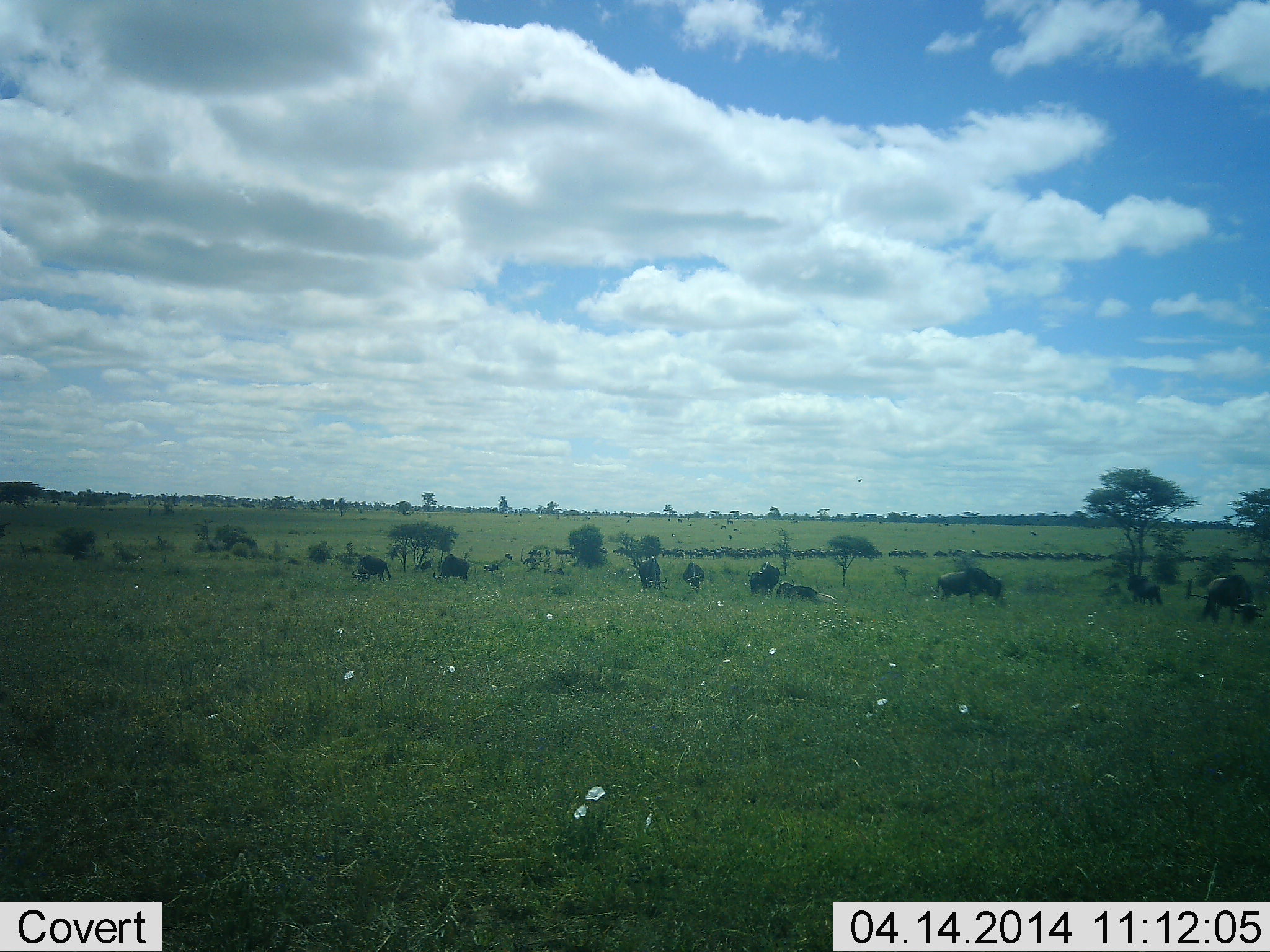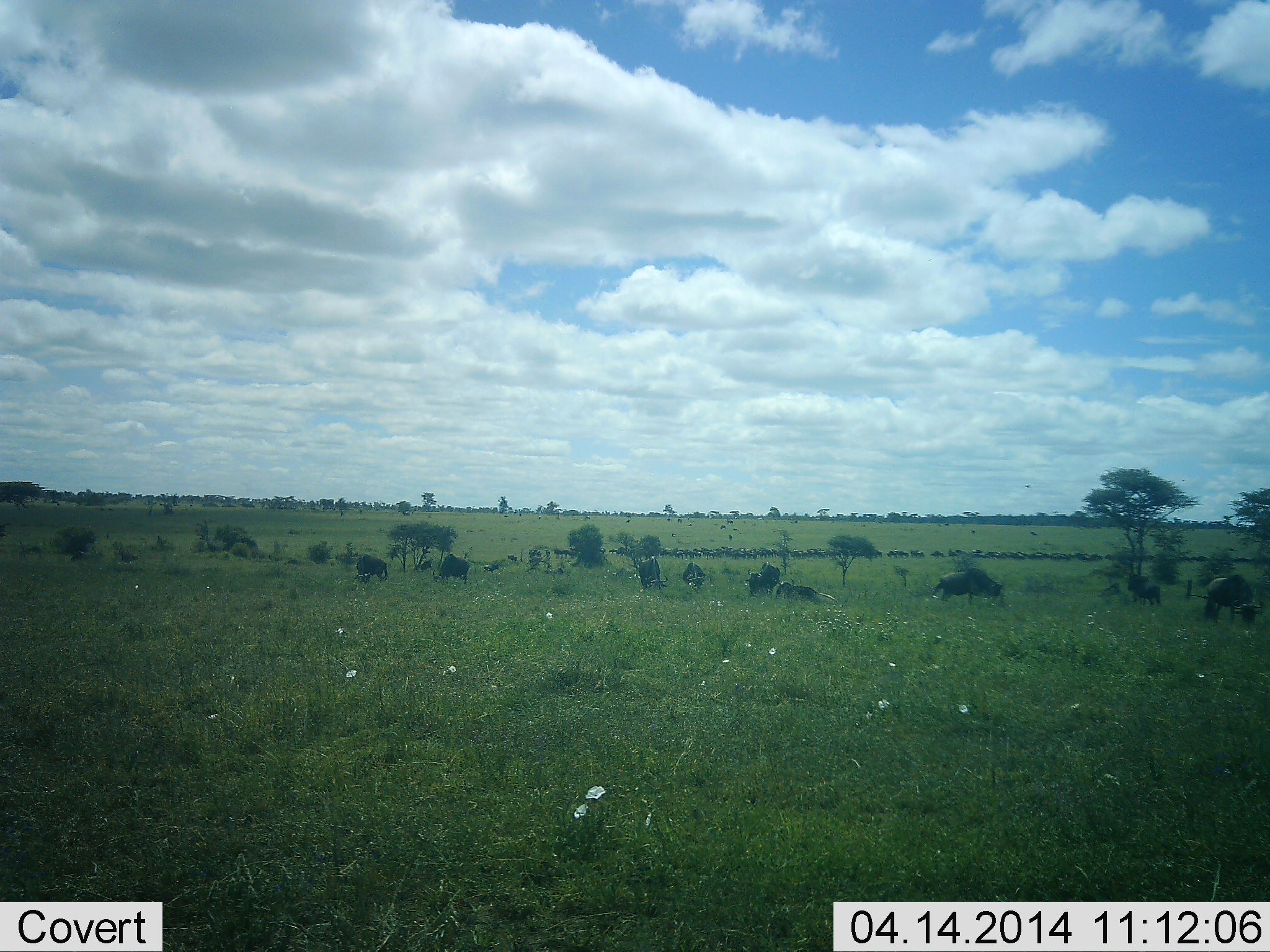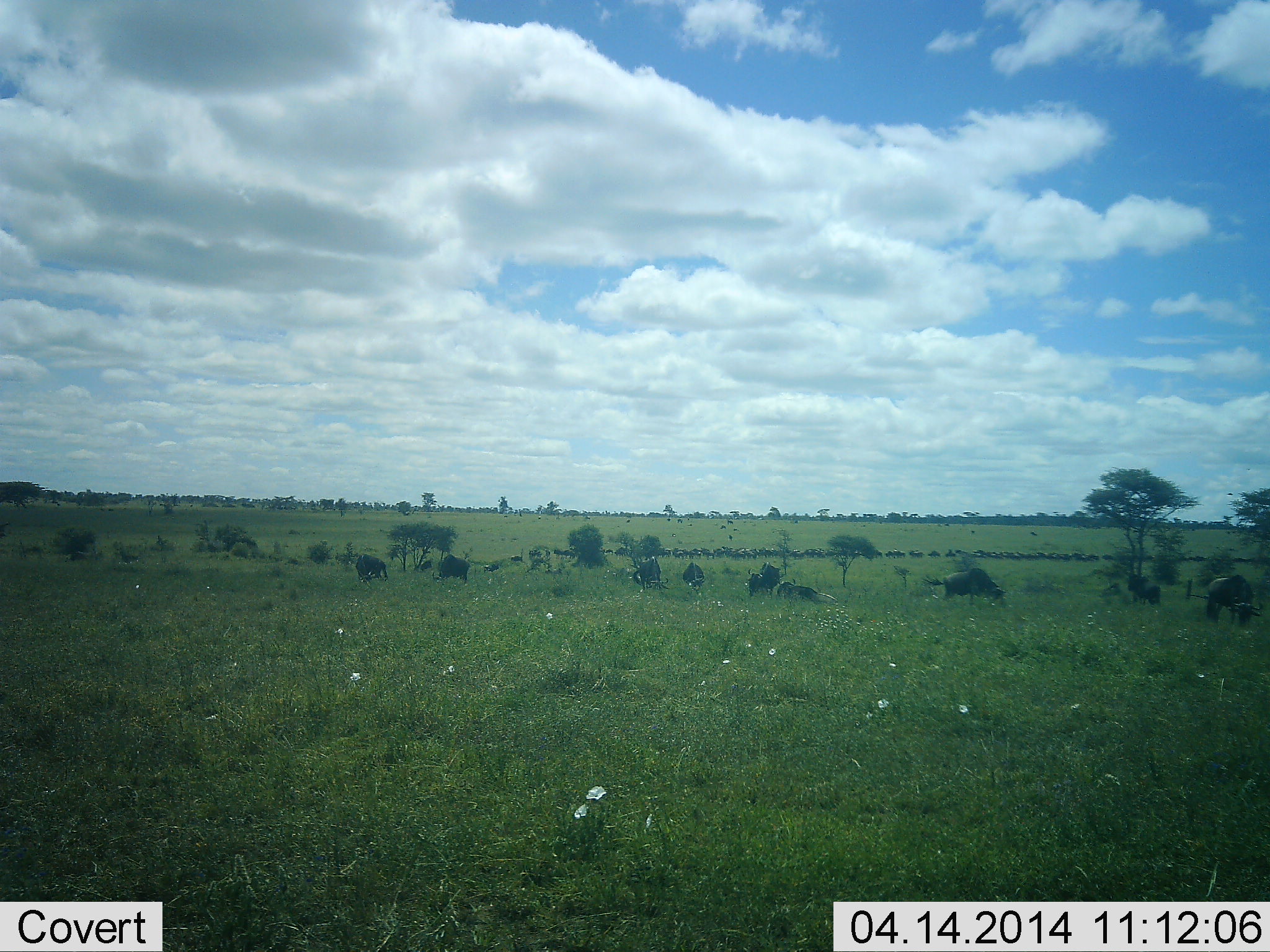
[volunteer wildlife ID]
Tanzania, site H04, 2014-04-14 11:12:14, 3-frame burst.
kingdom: Animalia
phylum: Chordata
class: Mammalia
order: Artiodactyla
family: Bovidae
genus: Connochaetes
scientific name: Connochaetes taurinus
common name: blue wildebeest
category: wildebeest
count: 10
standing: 48%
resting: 32%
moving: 36%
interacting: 0%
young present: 0%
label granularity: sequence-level